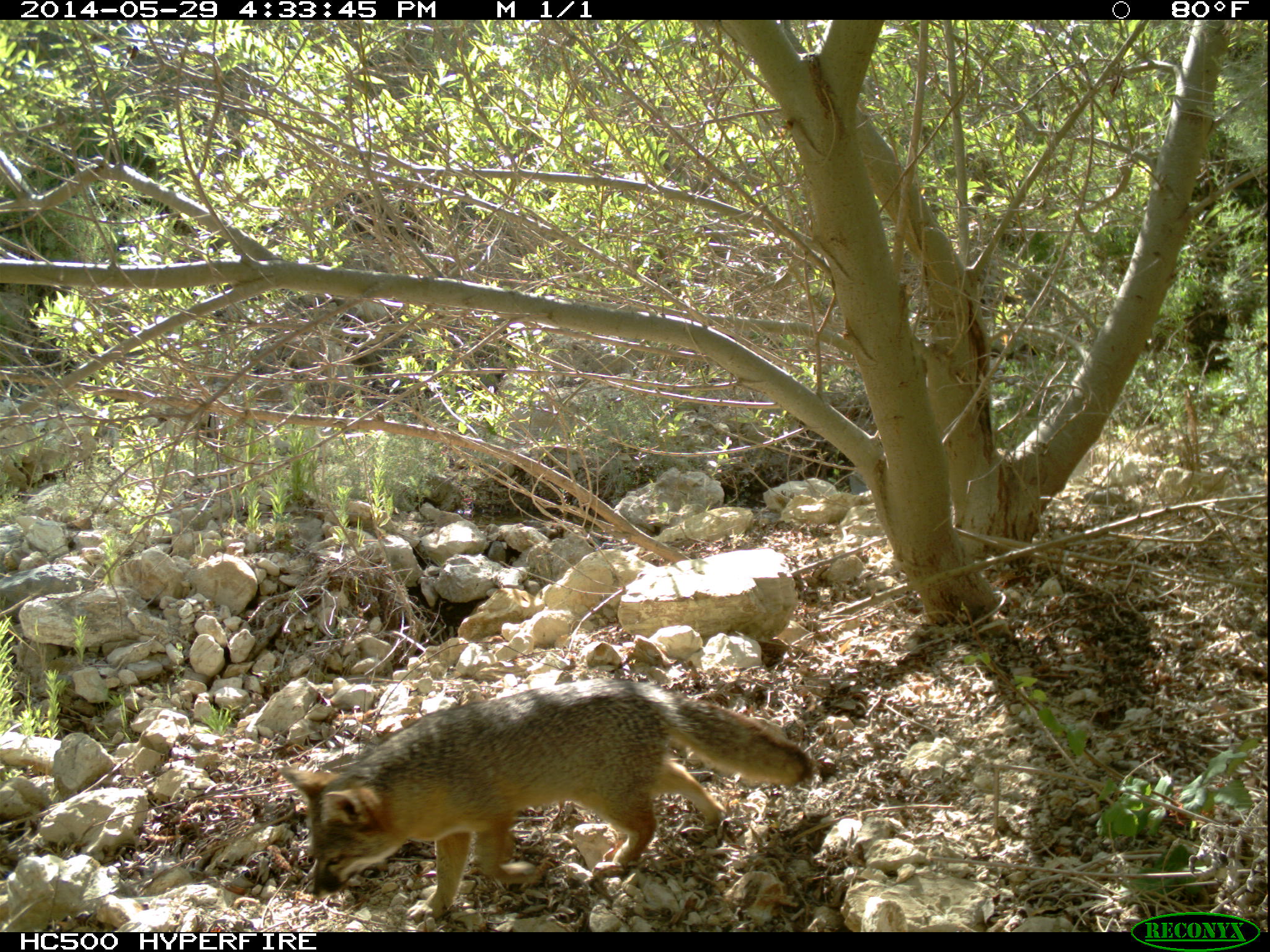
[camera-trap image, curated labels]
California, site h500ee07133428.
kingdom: Animalia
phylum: Chordata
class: Mammalia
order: Carnivora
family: Canidae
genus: Urocyon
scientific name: Urocyon littoralis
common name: island fox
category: fox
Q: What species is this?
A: Fox (island fox) (Urocyon littoralis).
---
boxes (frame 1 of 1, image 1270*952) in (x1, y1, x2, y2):
fox: (276, 677, 817, 925)